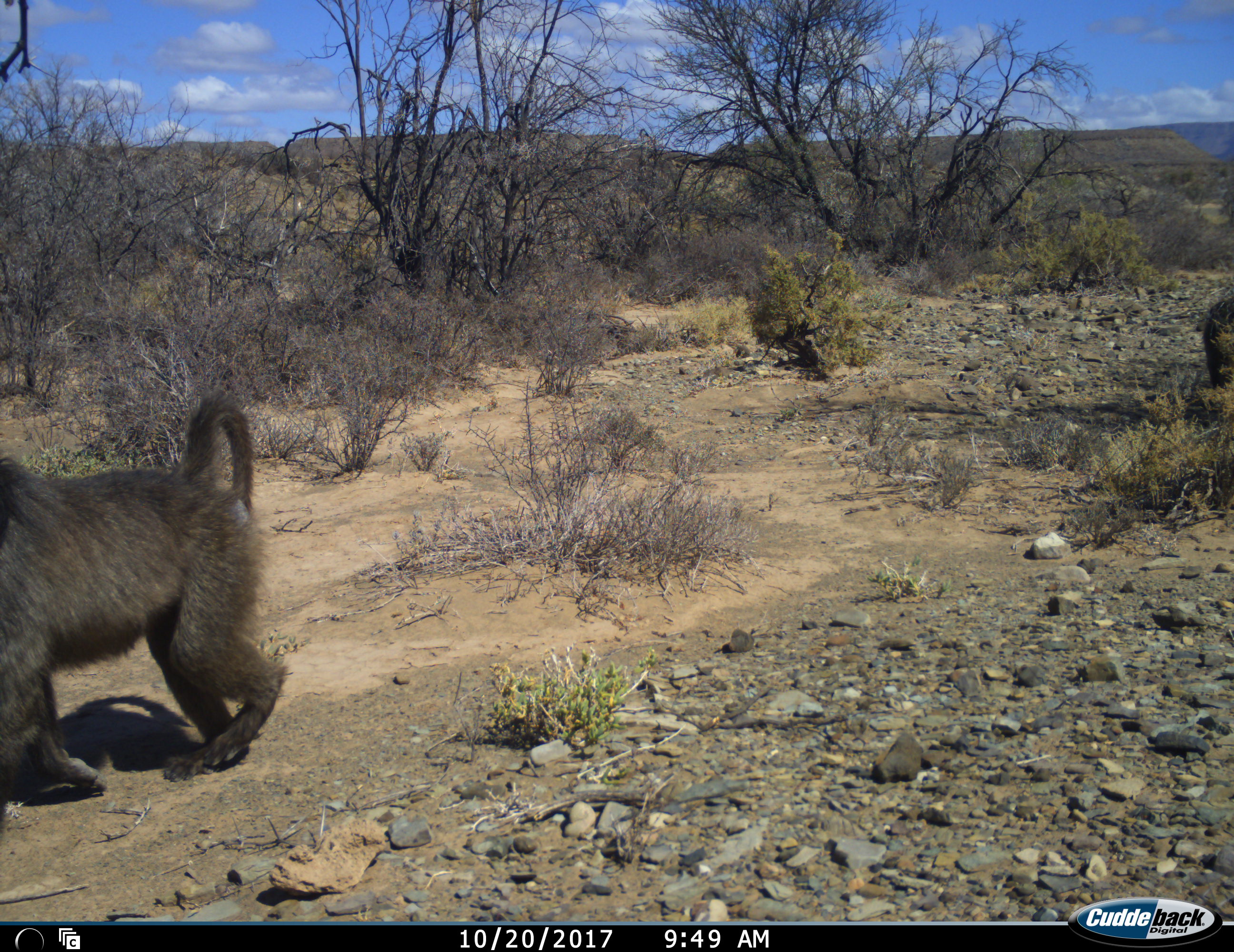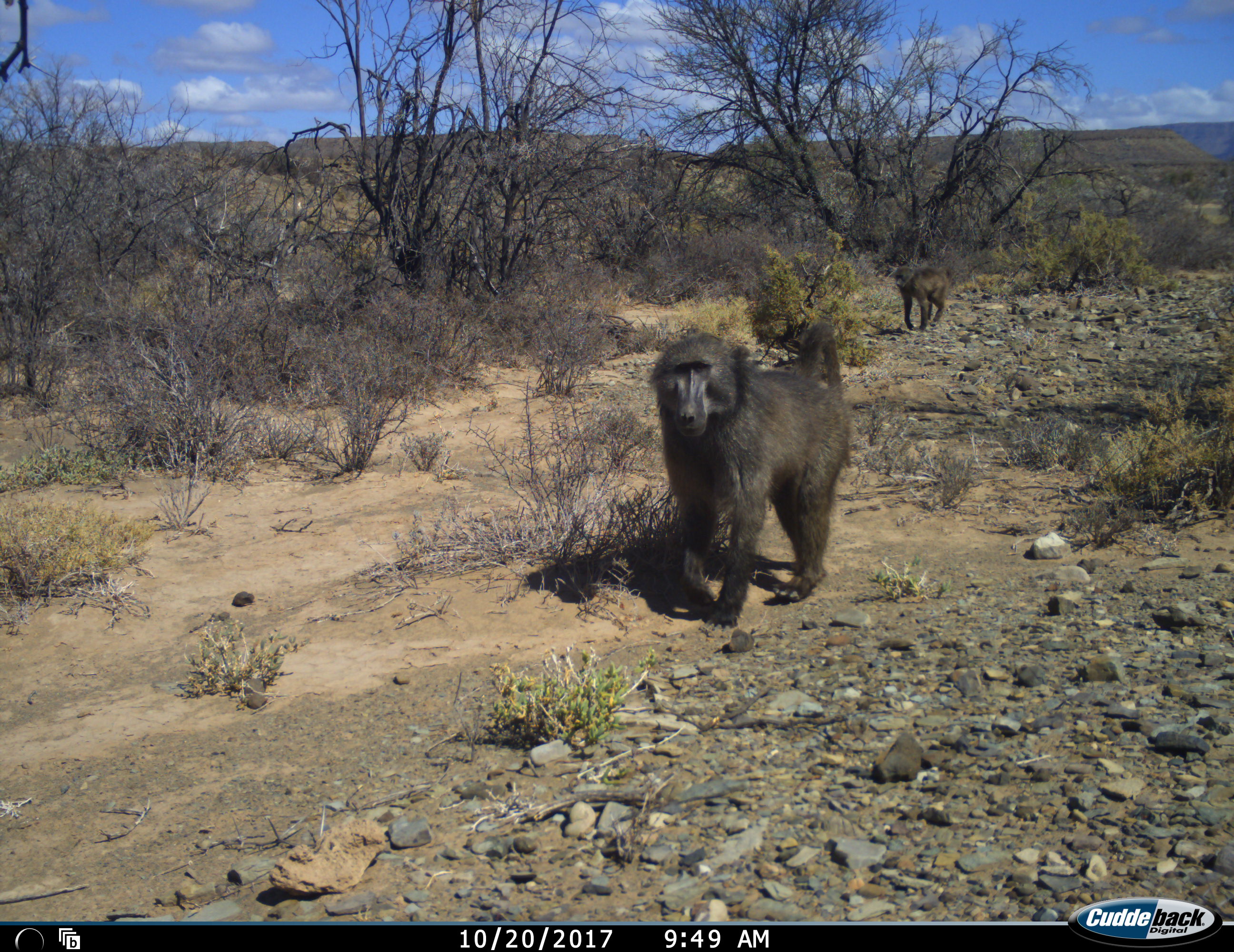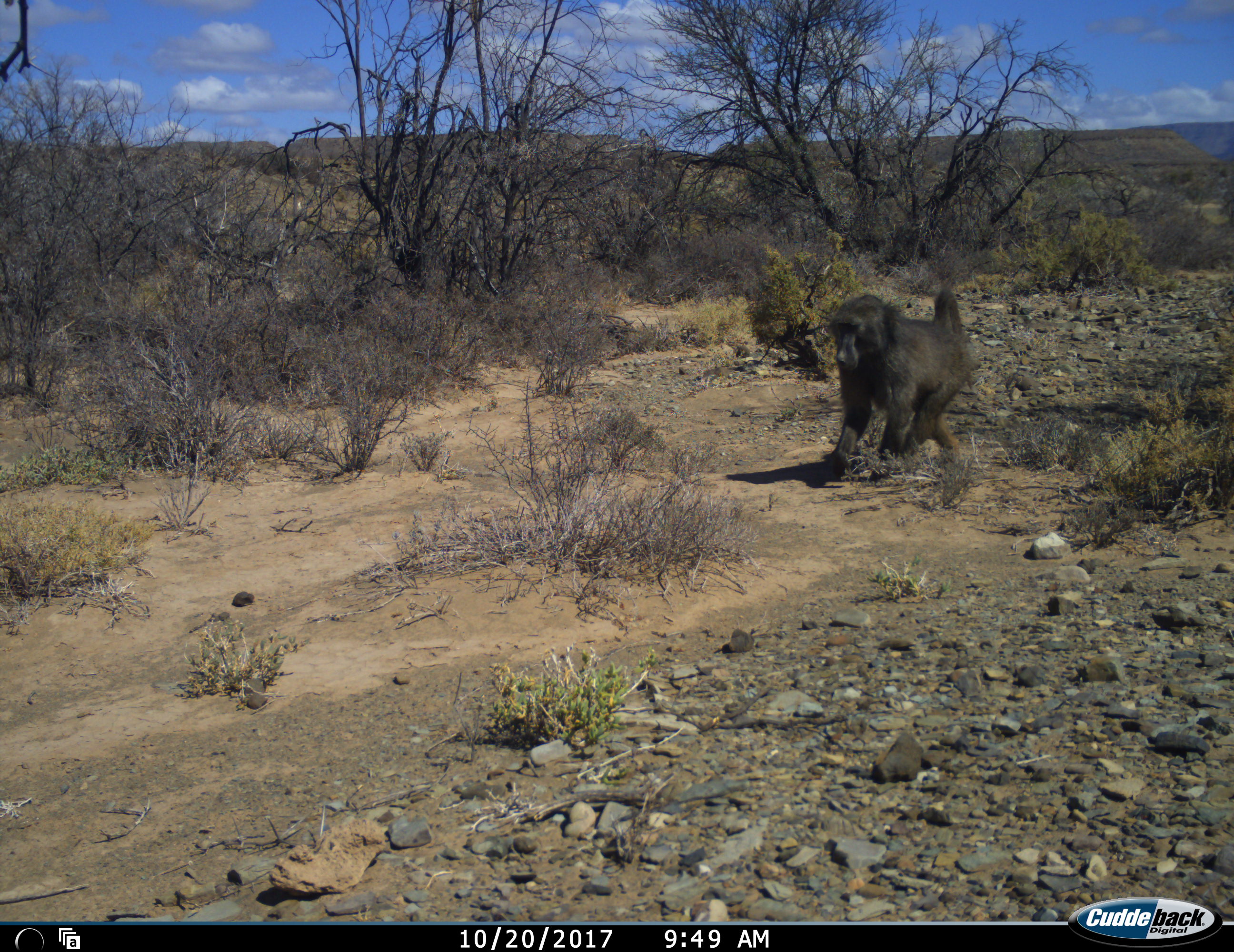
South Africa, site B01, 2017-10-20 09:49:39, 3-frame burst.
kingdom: Animalia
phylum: Chordata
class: Mammalia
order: Primates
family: Cercopithecidae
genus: Papio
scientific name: Papio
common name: baboon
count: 2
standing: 0%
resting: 0%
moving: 100%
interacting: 0%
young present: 10%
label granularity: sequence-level